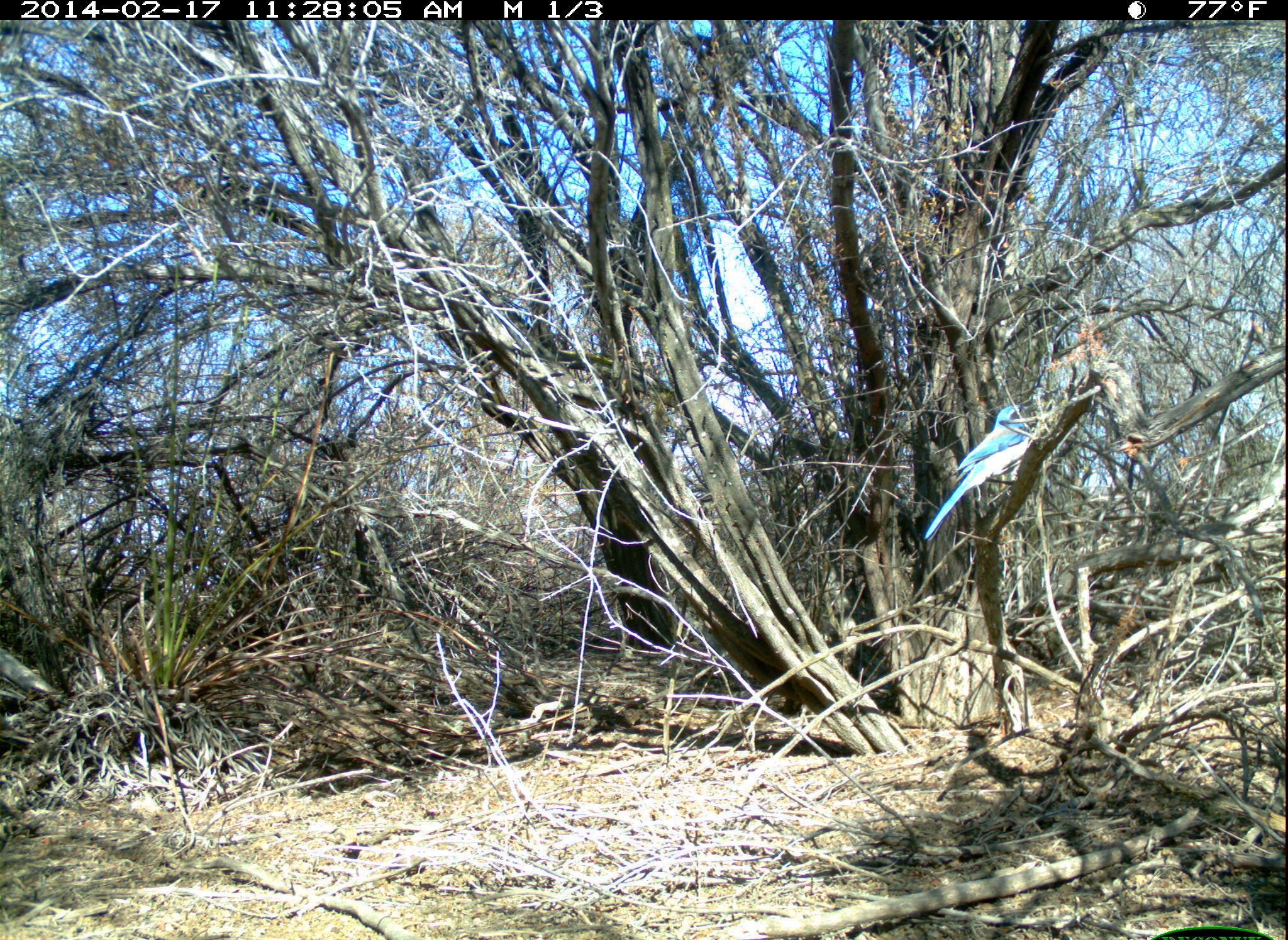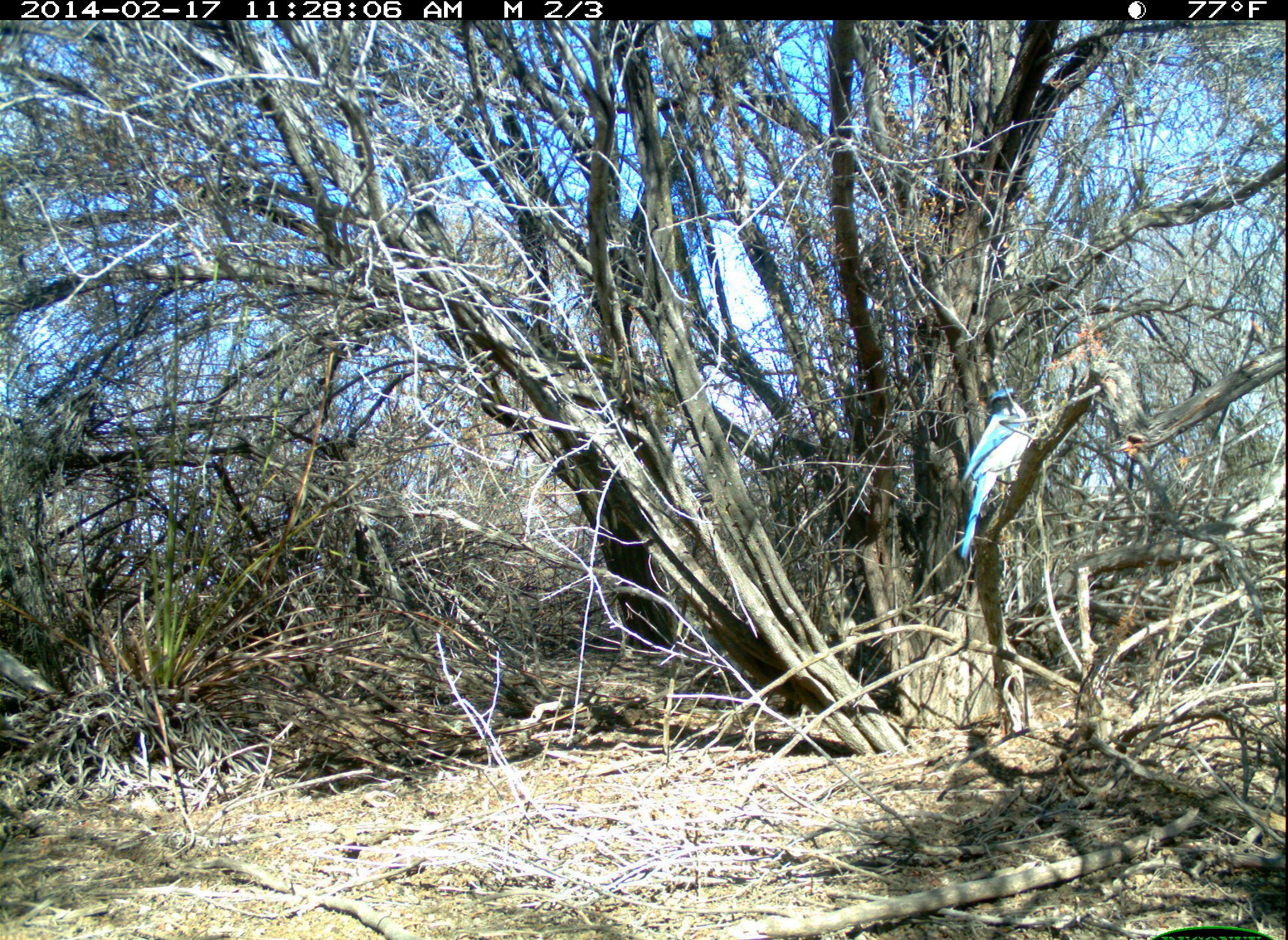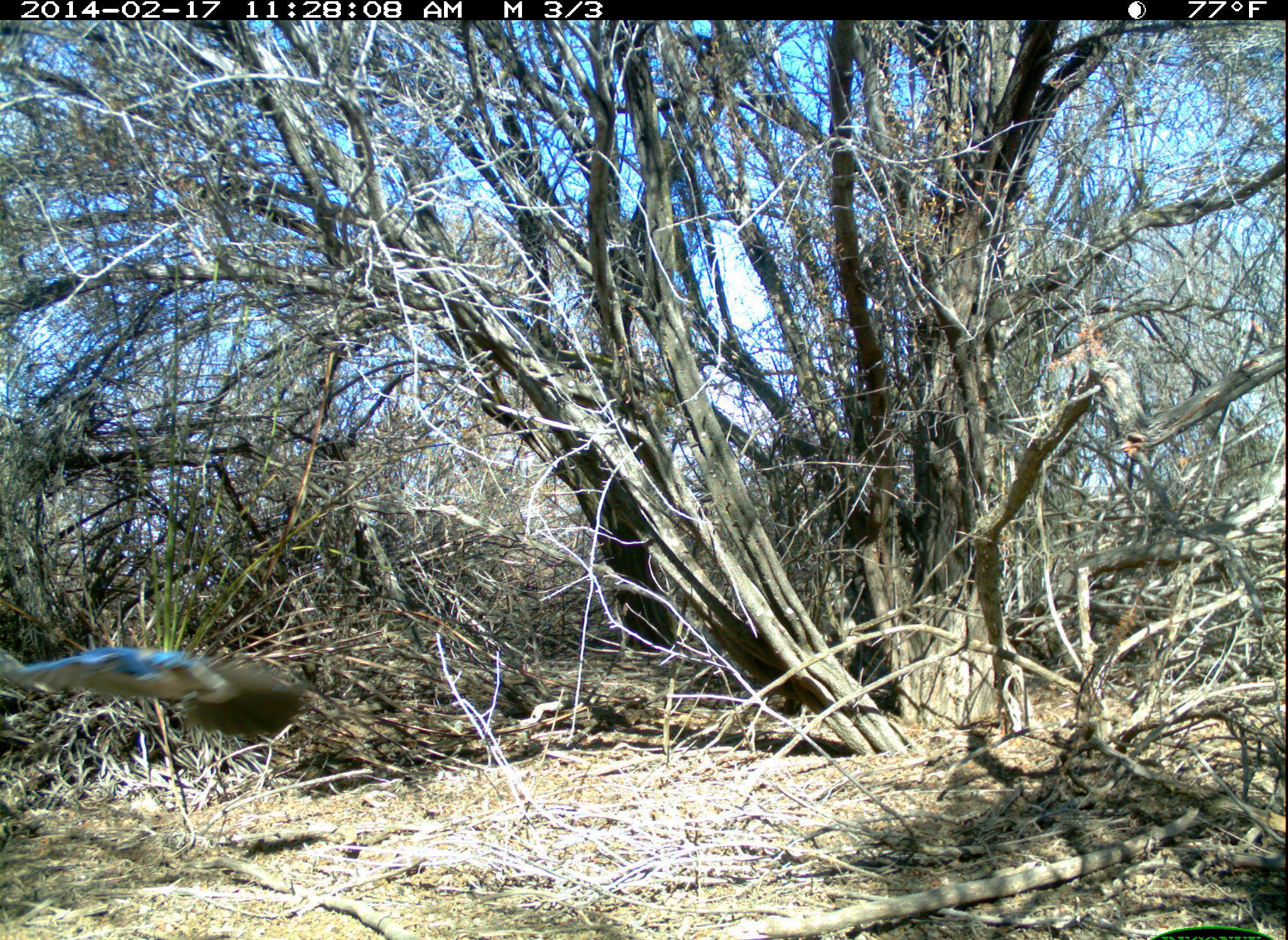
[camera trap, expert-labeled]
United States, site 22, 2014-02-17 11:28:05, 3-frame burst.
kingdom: Animalia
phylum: Chordata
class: Aves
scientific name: Aves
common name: bird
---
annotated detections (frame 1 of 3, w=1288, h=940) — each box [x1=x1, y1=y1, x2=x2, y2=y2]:
bird: [x1=922, y1=403, x2=1038, y2=544]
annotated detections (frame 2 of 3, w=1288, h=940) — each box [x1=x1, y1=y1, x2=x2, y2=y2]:
bird: [x1=957, y1=386, x2=1038, y2=563]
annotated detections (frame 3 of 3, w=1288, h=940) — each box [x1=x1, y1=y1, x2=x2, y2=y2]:
bird: [x1=1, y1=643, x2=238, y2=707]